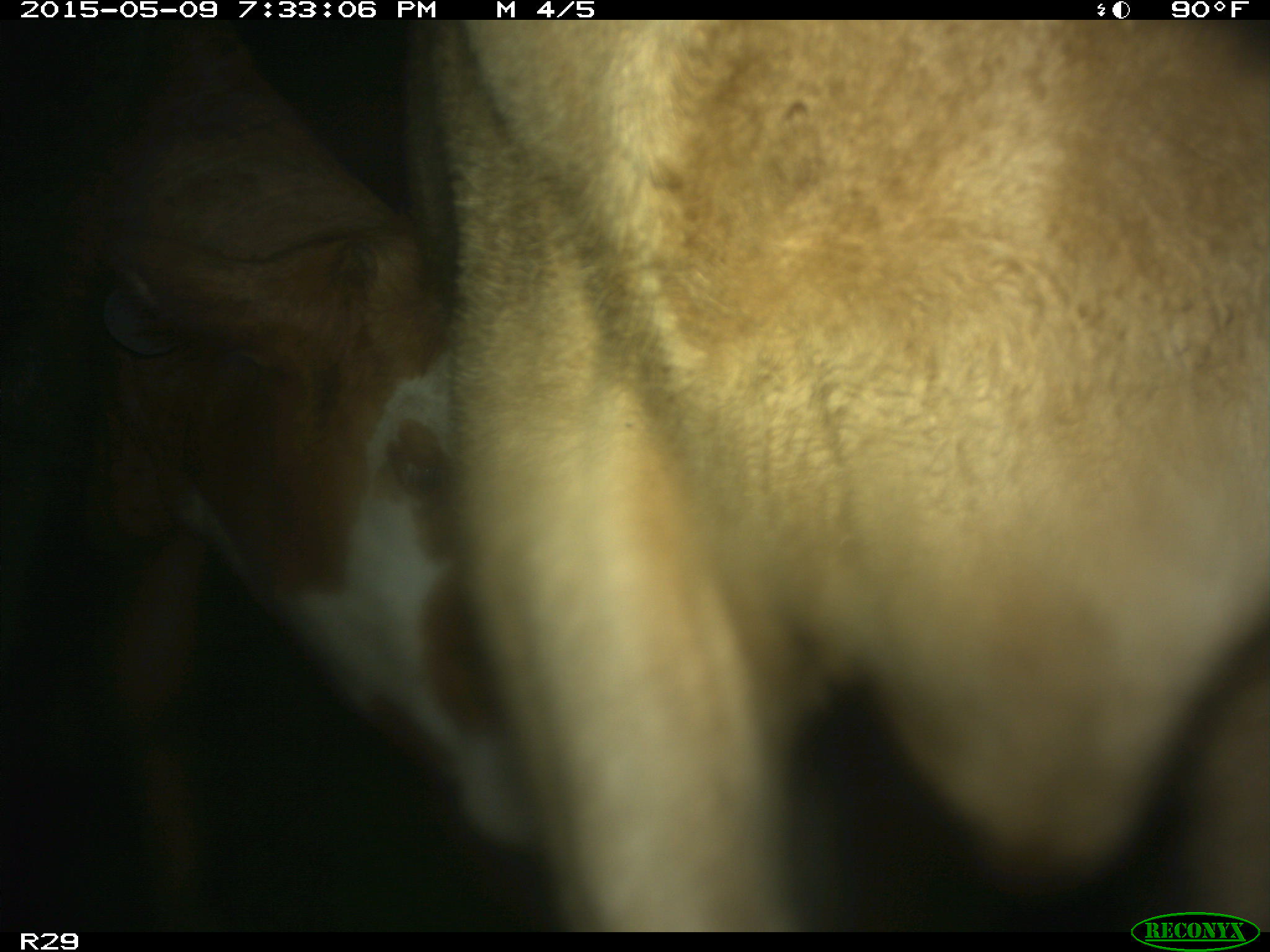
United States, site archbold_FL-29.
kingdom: Animalia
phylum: Chordata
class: Mammalia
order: Artiodactyla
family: Bovidae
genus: Bos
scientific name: Bos taurus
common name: domestic cow